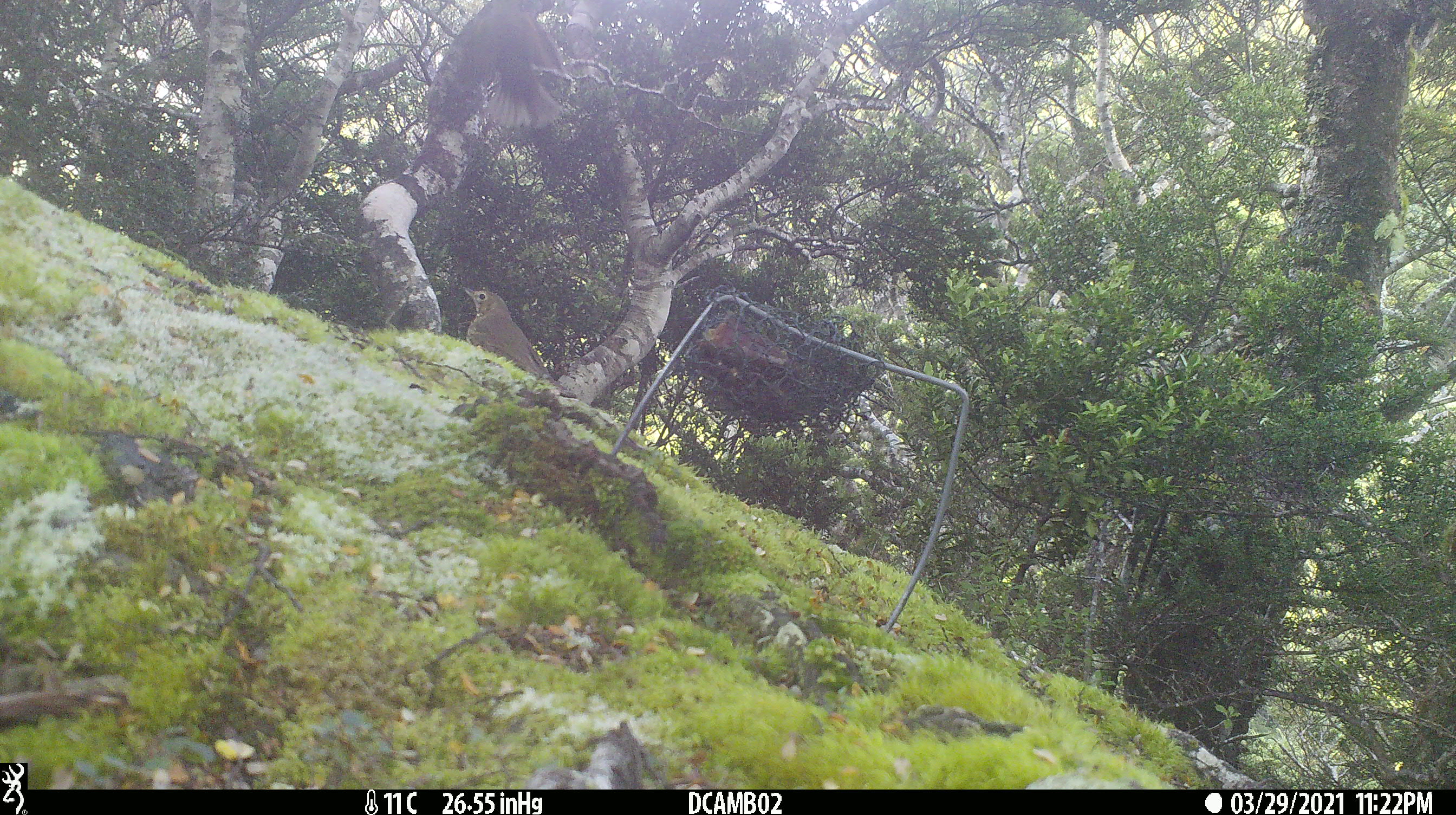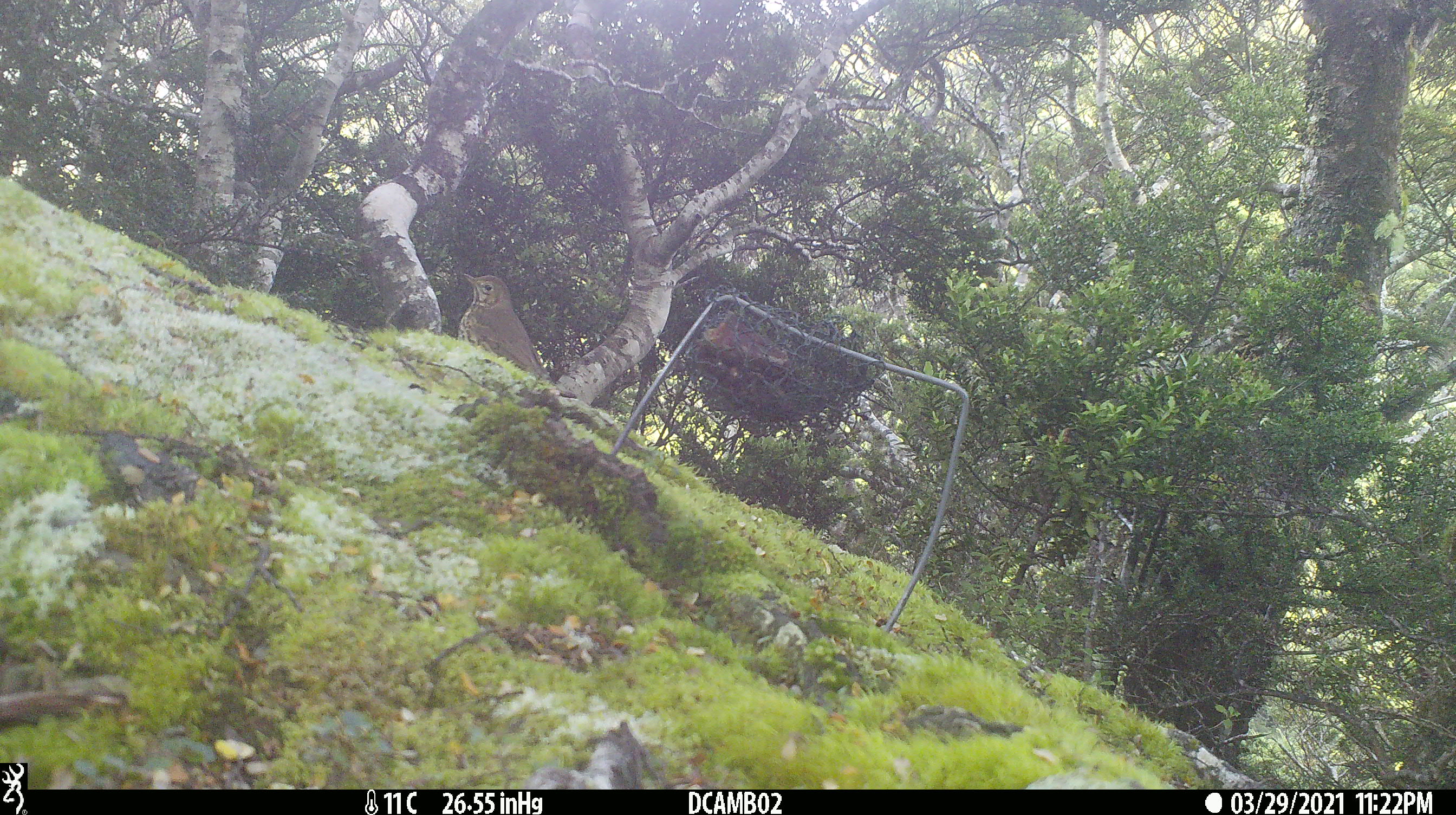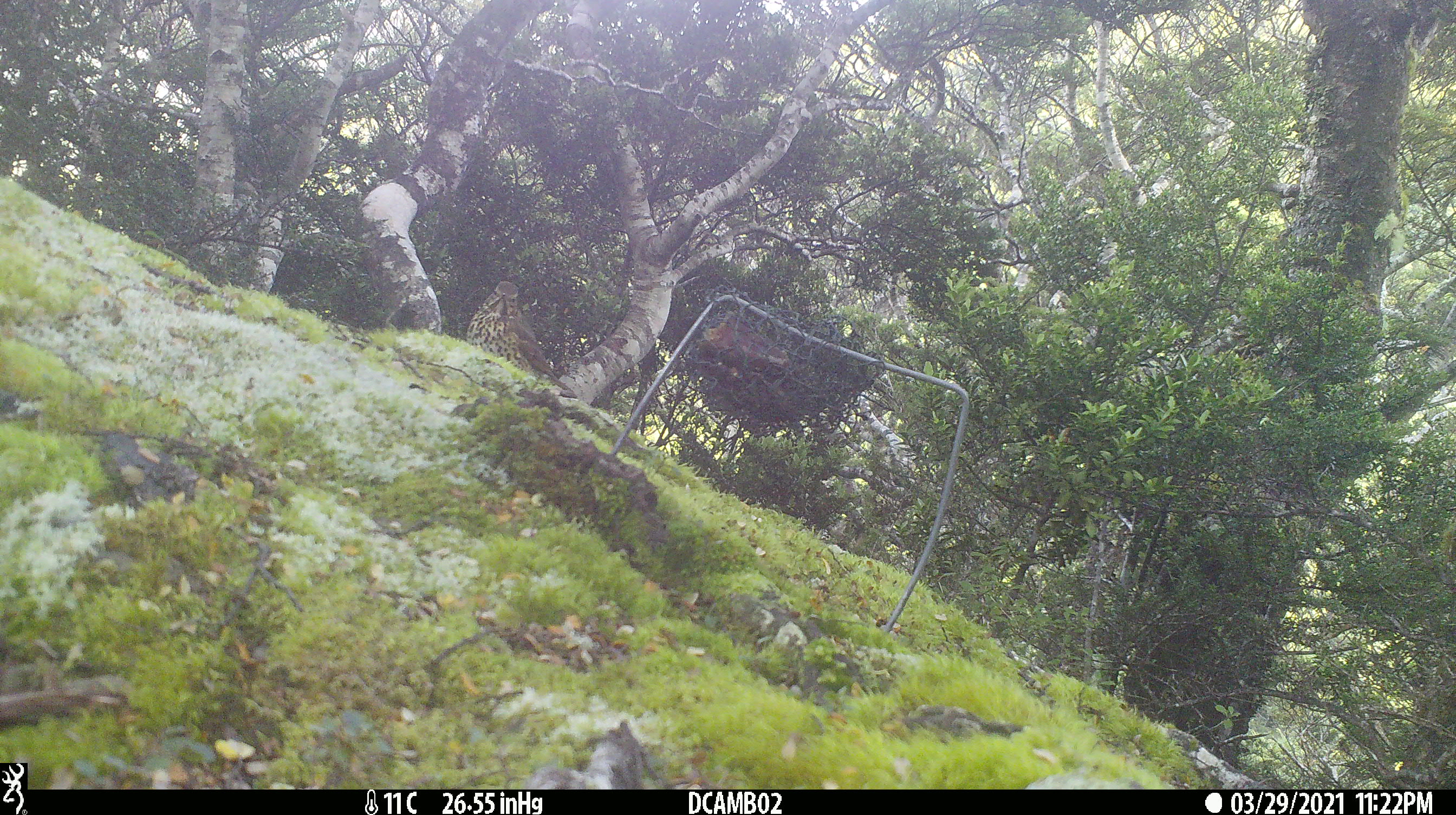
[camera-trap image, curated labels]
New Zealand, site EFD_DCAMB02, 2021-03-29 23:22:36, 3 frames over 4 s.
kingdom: Animalia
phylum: Chordata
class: Aves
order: Passeriformes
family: Turdidae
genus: Turdus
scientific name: Turdus philomelos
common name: song thrush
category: thrush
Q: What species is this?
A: Thrush (song thrush) (Turdus philomelos).